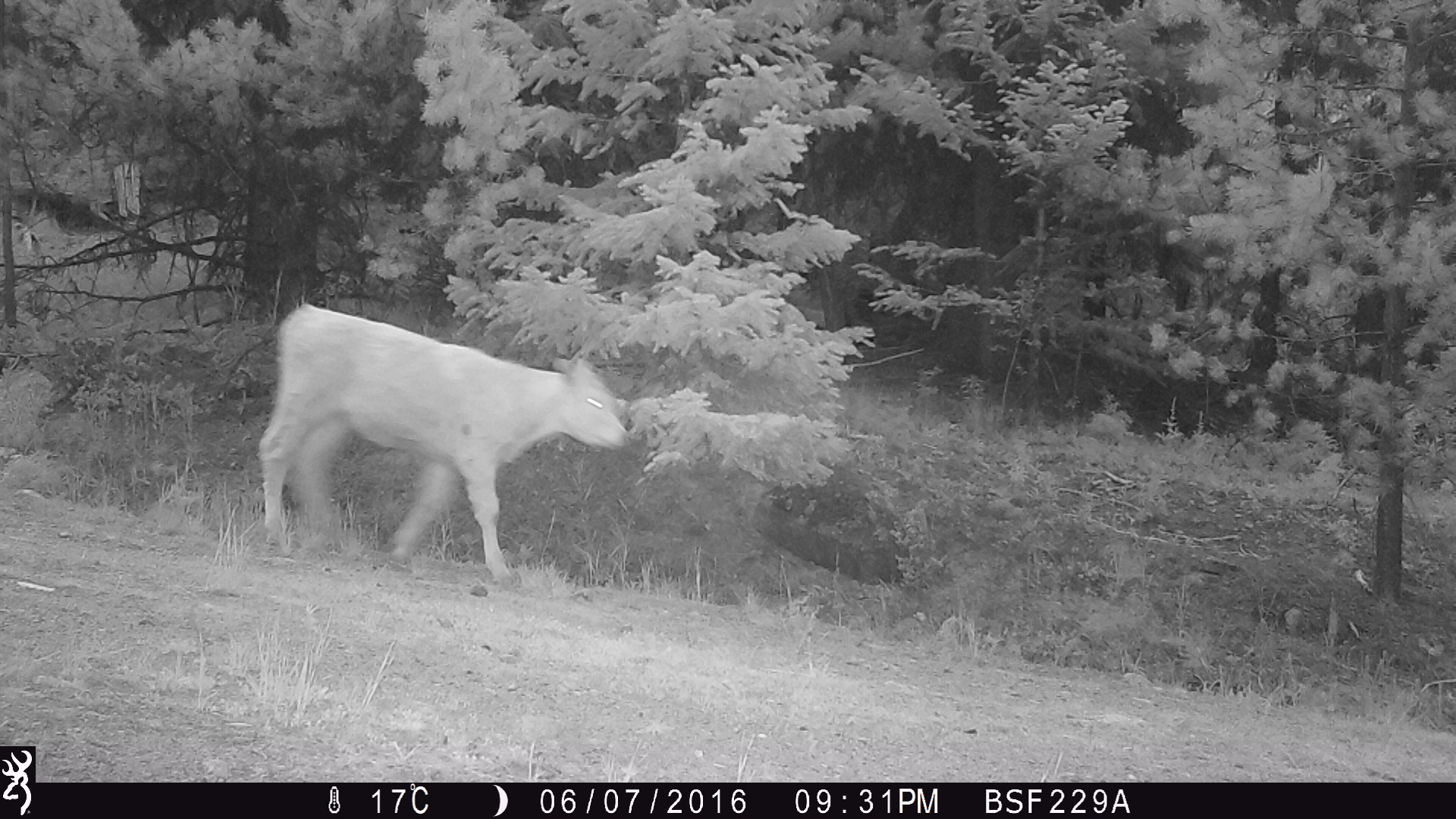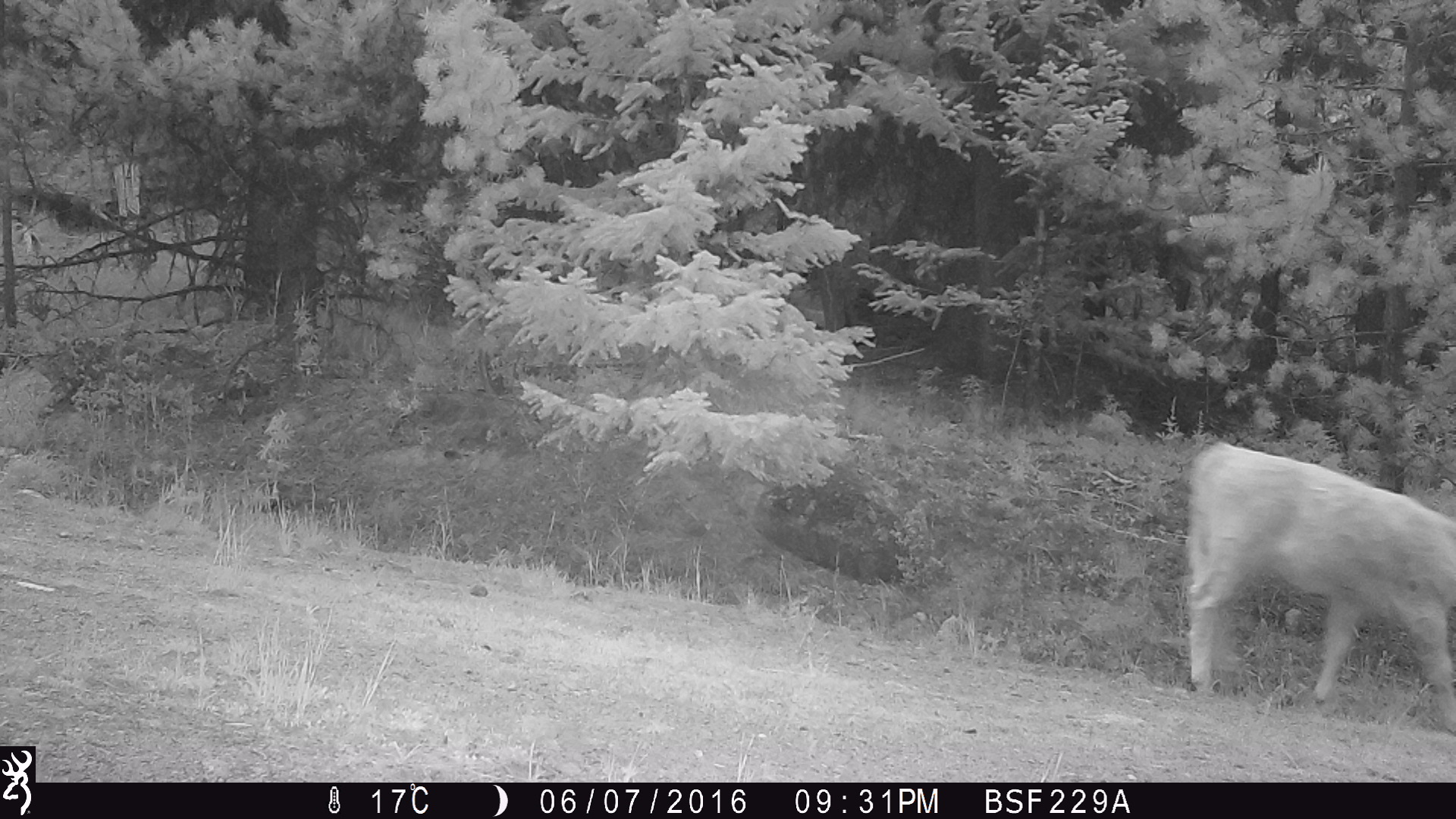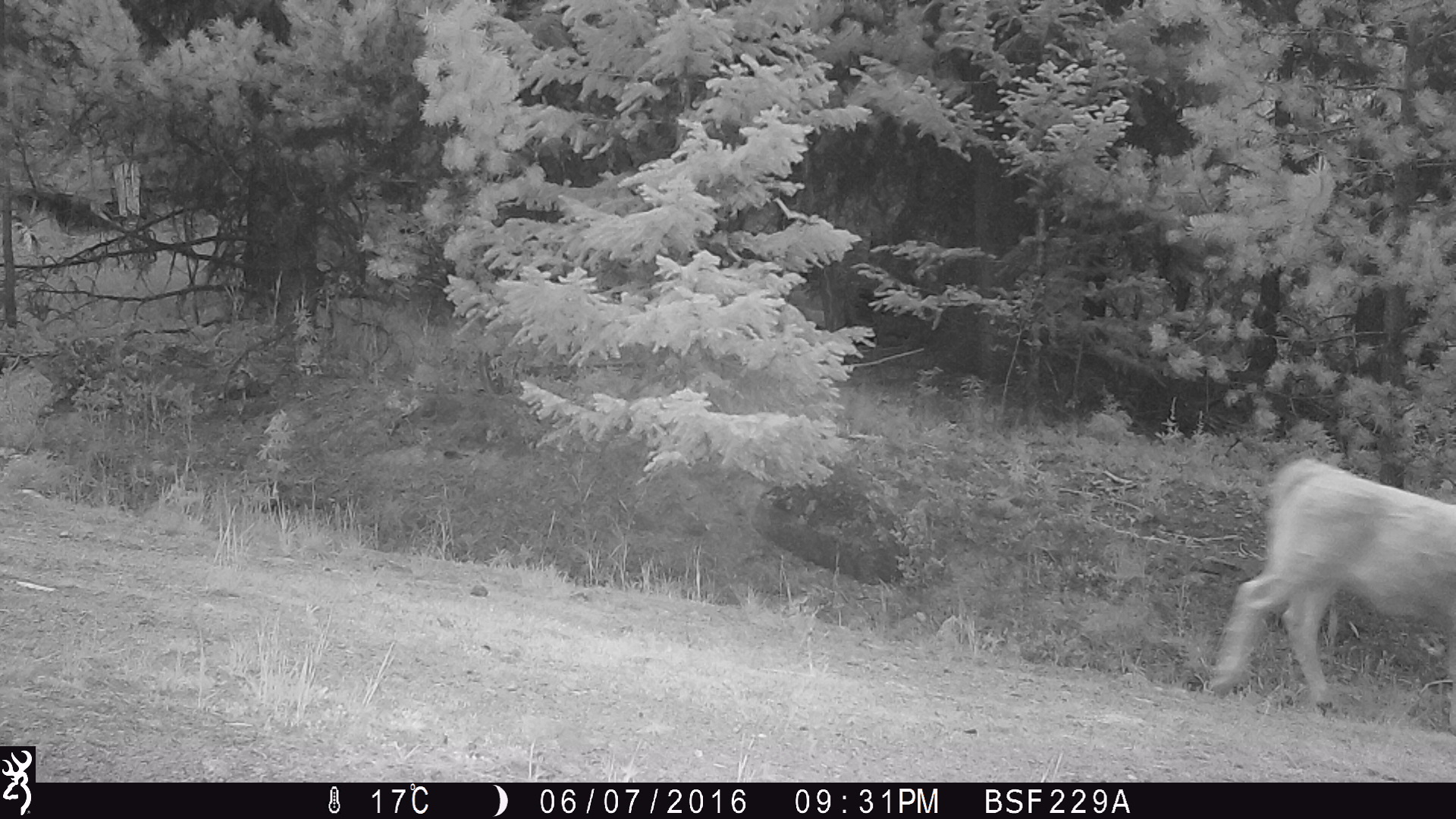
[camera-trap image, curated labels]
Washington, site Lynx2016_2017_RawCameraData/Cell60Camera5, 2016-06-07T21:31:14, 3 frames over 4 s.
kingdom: Animalia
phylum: Chordata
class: Mammalia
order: Artiodactyla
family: Bovidae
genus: Bos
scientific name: Bos taurus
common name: domestic cattle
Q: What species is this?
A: Domestic cattle (Bos taurus).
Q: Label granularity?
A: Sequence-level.